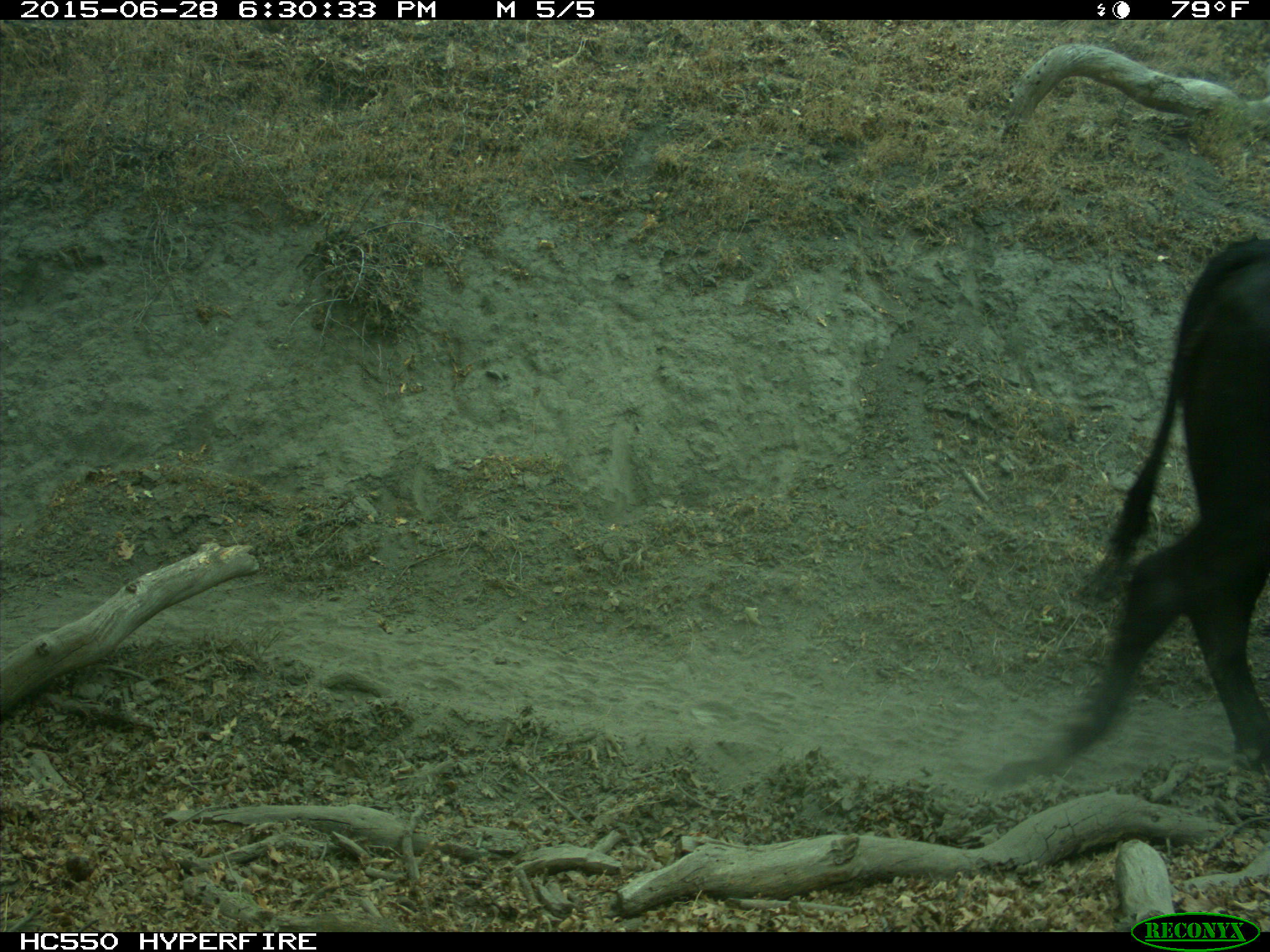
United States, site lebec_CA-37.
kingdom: Animalia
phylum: Chordata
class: Mammalia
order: Artiodactyla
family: Bovidae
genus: Bos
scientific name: Bos taurus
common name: domestic cow